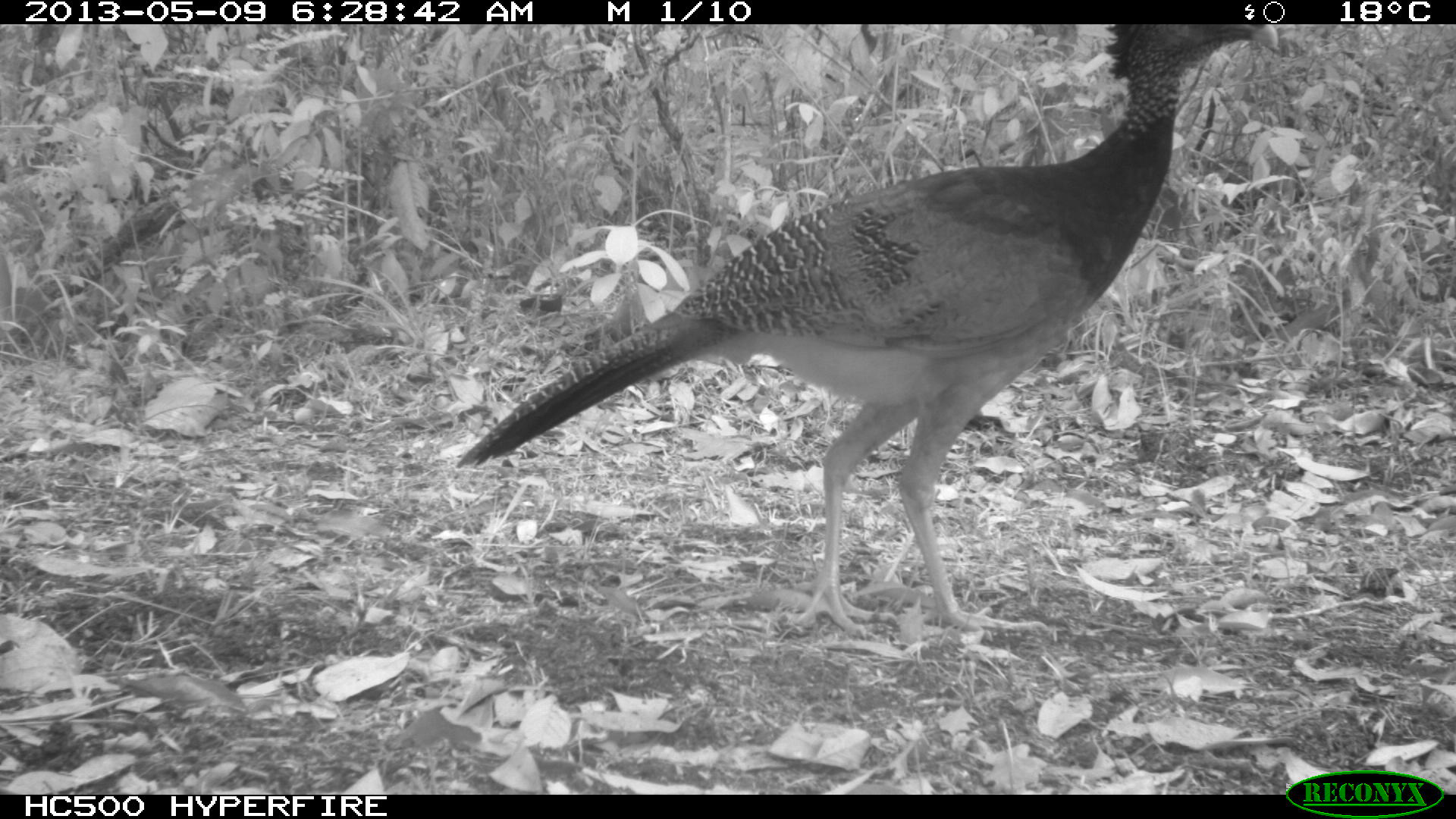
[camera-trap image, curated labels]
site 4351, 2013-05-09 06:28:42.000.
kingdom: Animalia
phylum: Chordata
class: Aves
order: Galliformes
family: Cracidae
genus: Crax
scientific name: Crax rubra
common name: great curassow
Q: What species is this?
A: Crax rubra (great curassow).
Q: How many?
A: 2.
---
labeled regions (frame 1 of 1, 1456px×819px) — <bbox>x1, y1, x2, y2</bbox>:
crax rubra: <bbox>453, 24, 1279, 641</bbox>